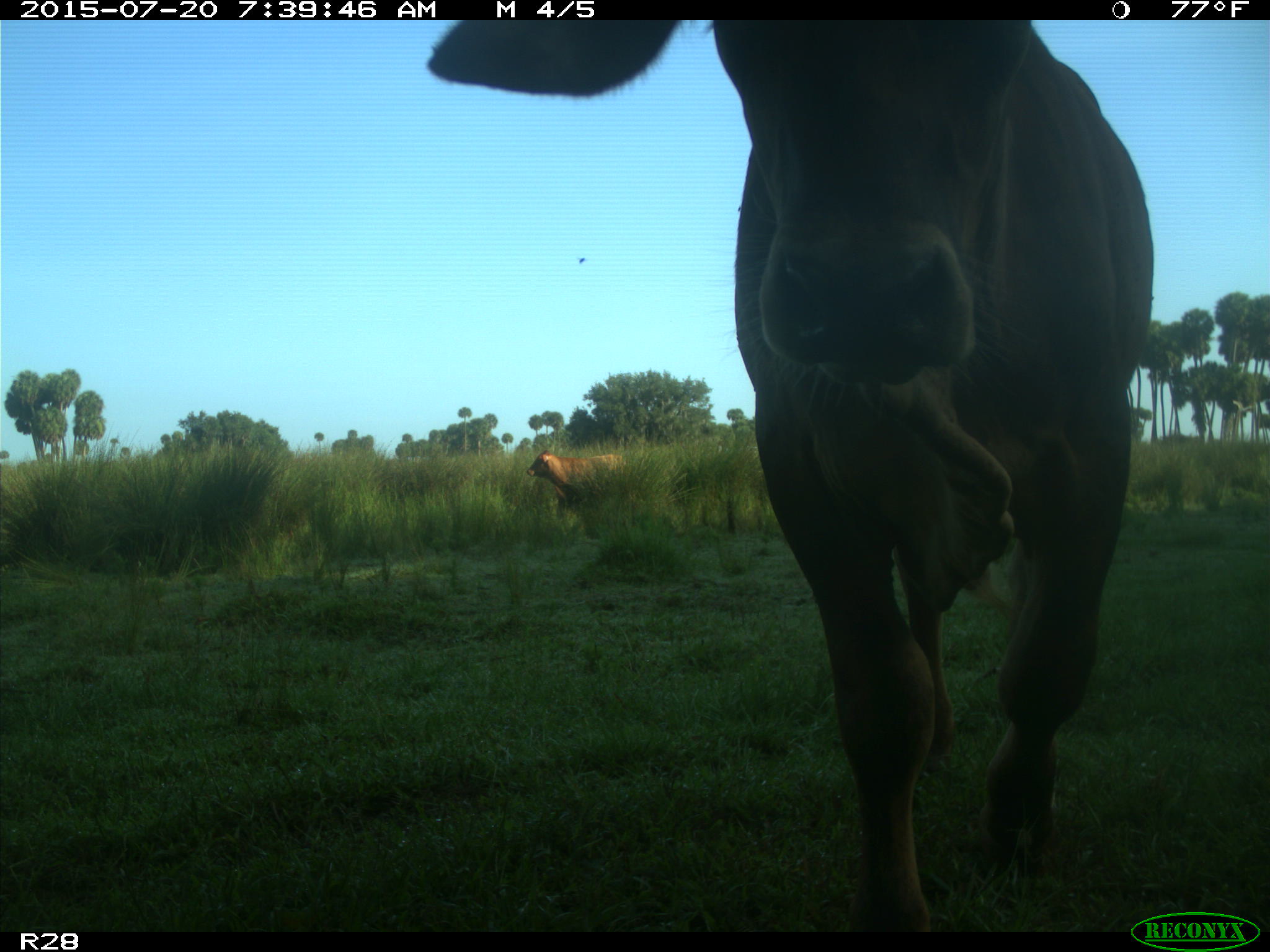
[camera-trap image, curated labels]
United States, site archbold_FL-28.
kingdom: Animalia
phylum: Chordata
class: Mammalia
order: Artiodactyla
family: Bovidae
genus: Bos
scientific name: Bos taurus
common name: domestic cow